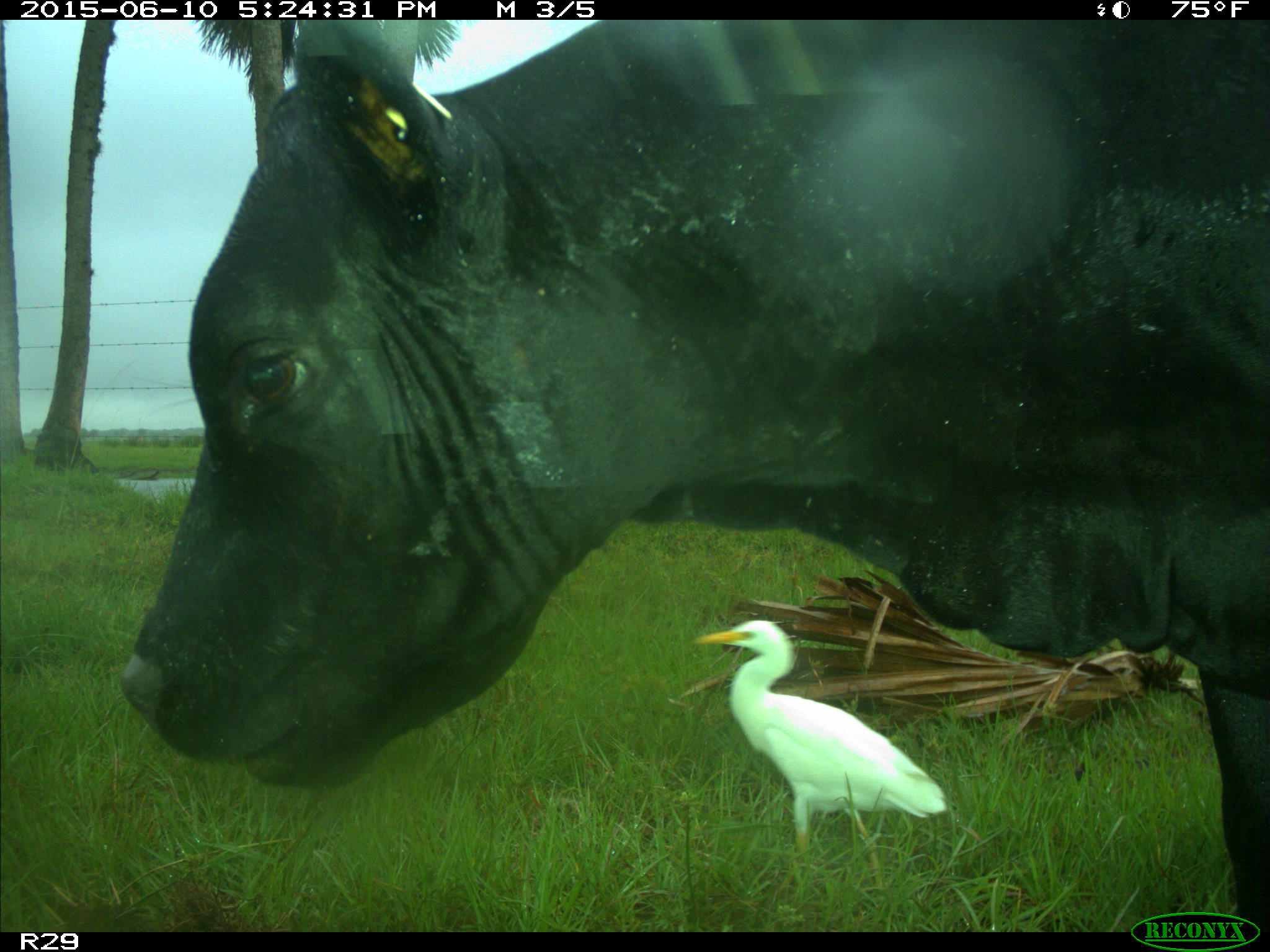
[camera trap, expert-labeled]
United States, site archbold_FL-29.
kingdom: Animalia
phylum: Chordata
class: Mammalia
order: Artiodactyla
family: Bovidae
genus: Bos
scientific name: Bos taurus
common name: domestic cow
Bos taurus (domestic cow).